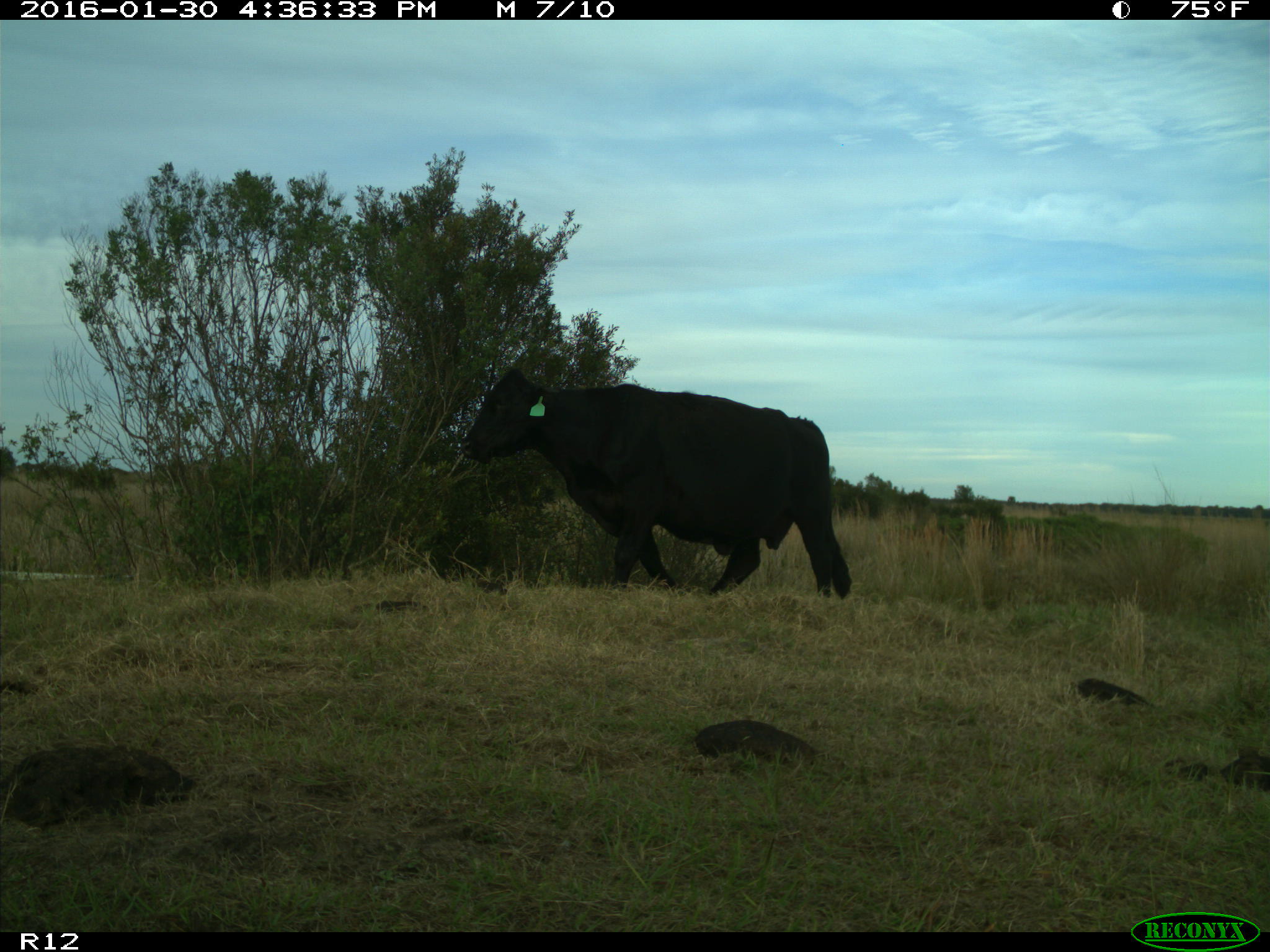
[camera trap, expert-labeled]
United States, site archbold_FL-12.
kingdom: Animalia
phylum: Chordata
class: Mammalia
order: Artiodactyla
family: Bovidae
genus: Bos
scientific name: Bos taurus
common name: domestic cow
Bos taurus (domestic cow).